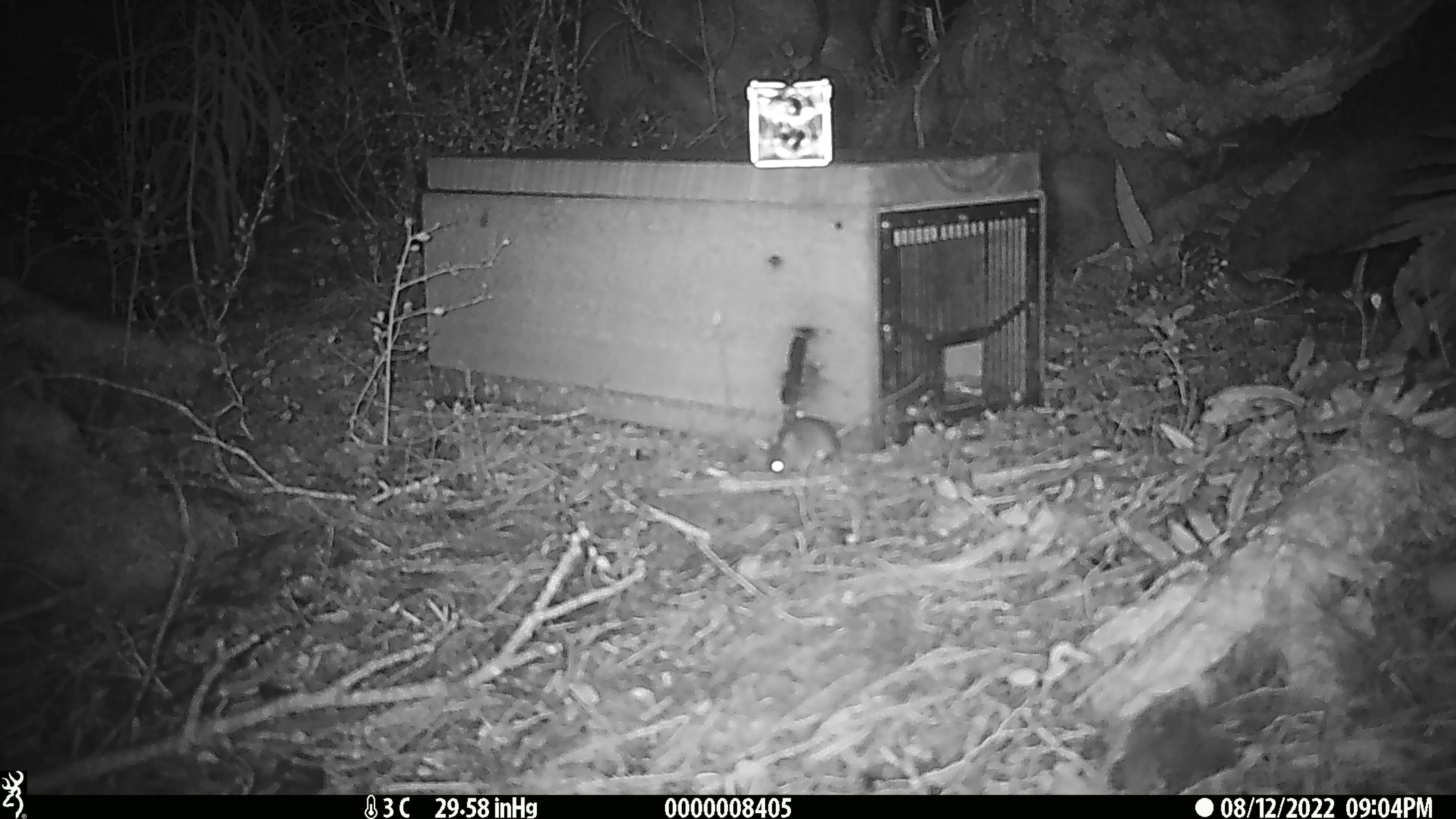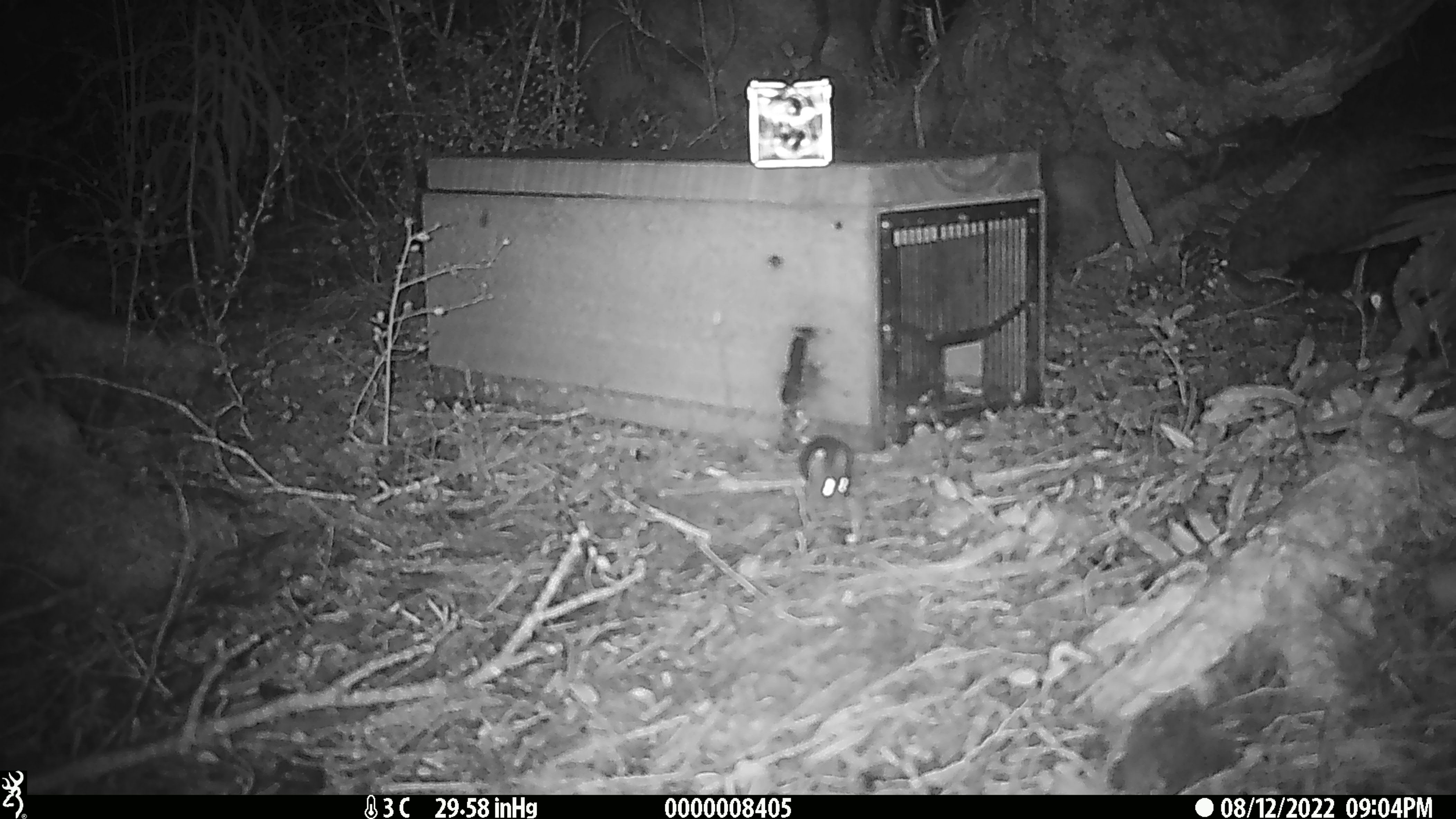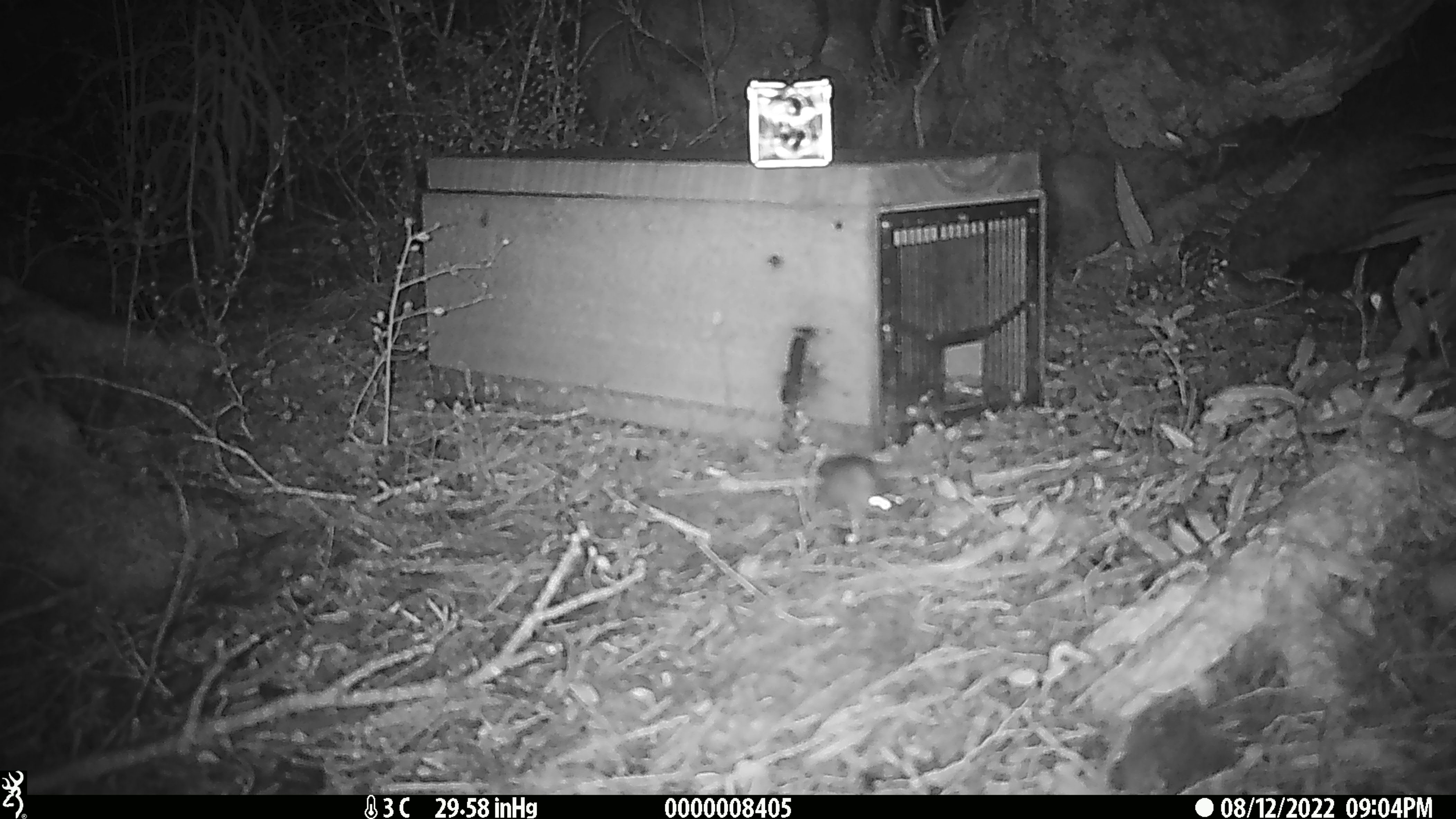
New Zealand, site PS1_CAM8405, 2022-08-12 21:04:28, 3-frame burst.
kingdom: Animalia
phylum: Chordata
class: Mammalia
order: Rodentia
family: Muridae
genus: Mus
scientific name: Mus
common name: mouse